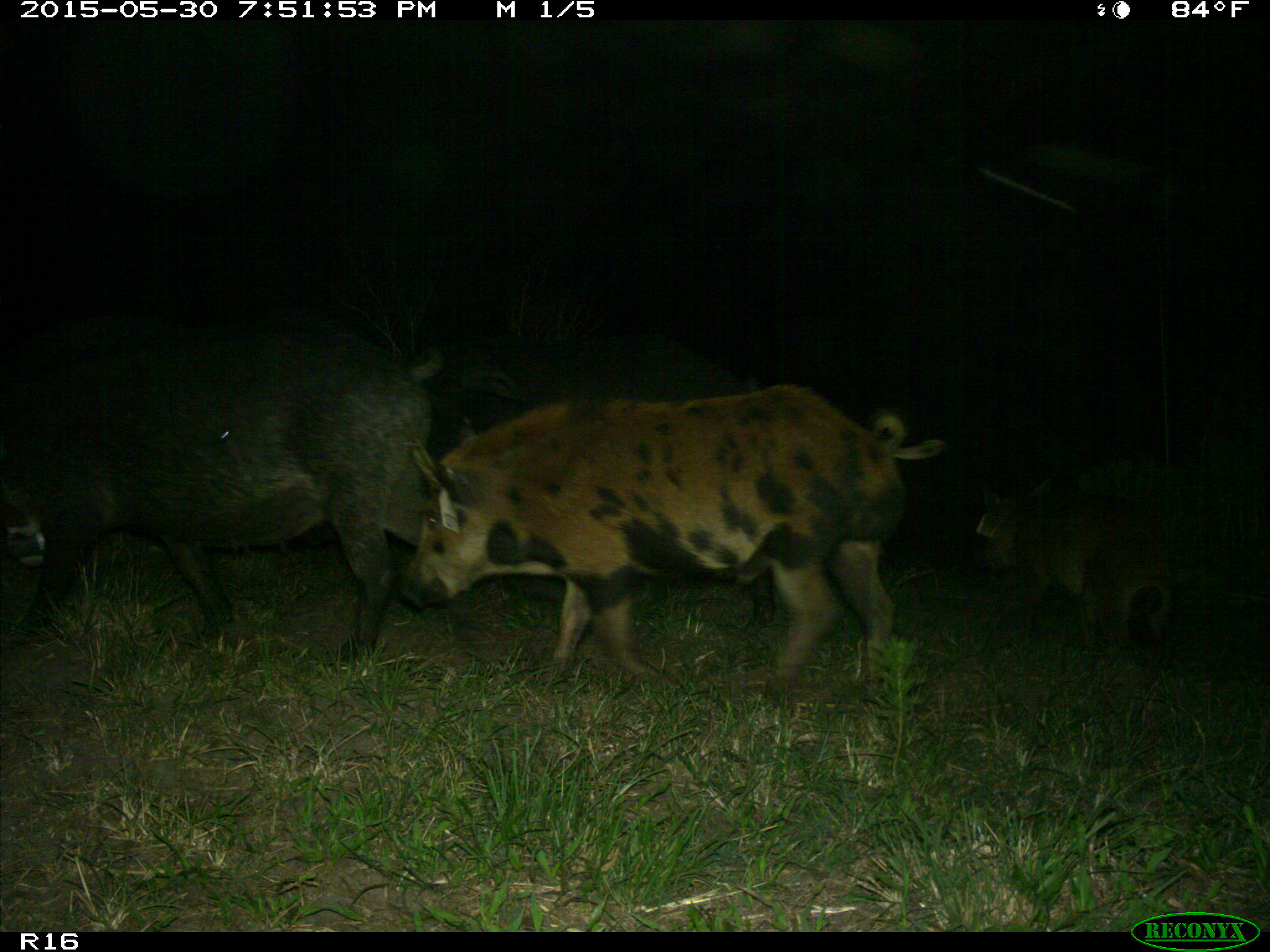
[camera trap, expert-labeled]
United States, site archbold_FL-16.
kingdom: Animalia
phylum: Chordata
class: Mammalia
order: Artiodactyla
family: Suidae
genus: Sus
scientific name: Sus scrofa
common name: wild boar